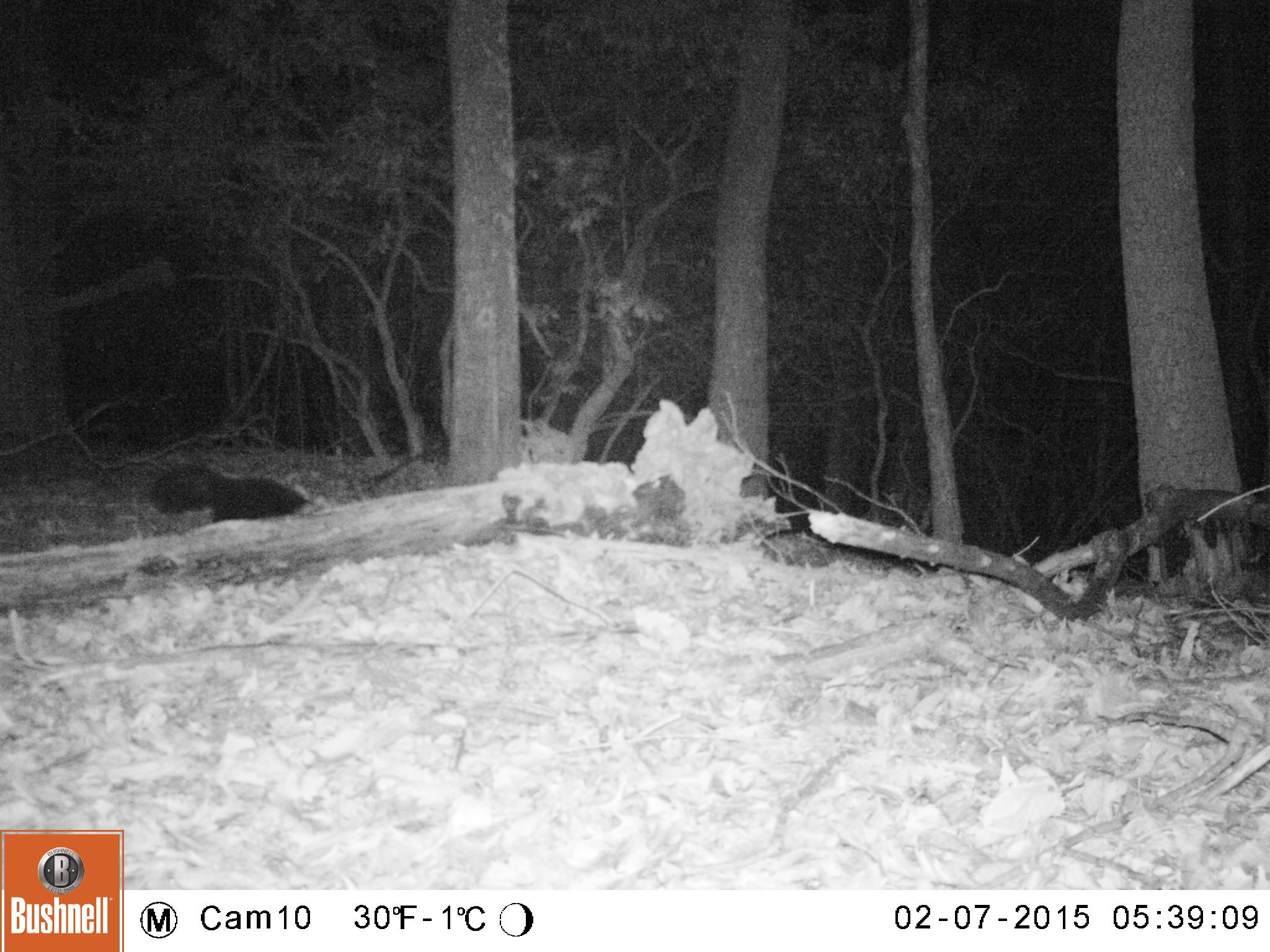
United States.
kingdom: Animalia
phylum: Chordata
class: Mammalia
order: Carnivora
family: Mephitidae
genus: Mephitis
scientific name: Mephitis mephitis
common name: striped skunk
Striped Skunk (Mephitis mephitis).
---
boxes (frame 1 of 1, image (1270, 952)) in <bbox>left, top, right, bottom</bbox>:
Striped Skunk: <bbox>145, 458, 320, 526</bbox>